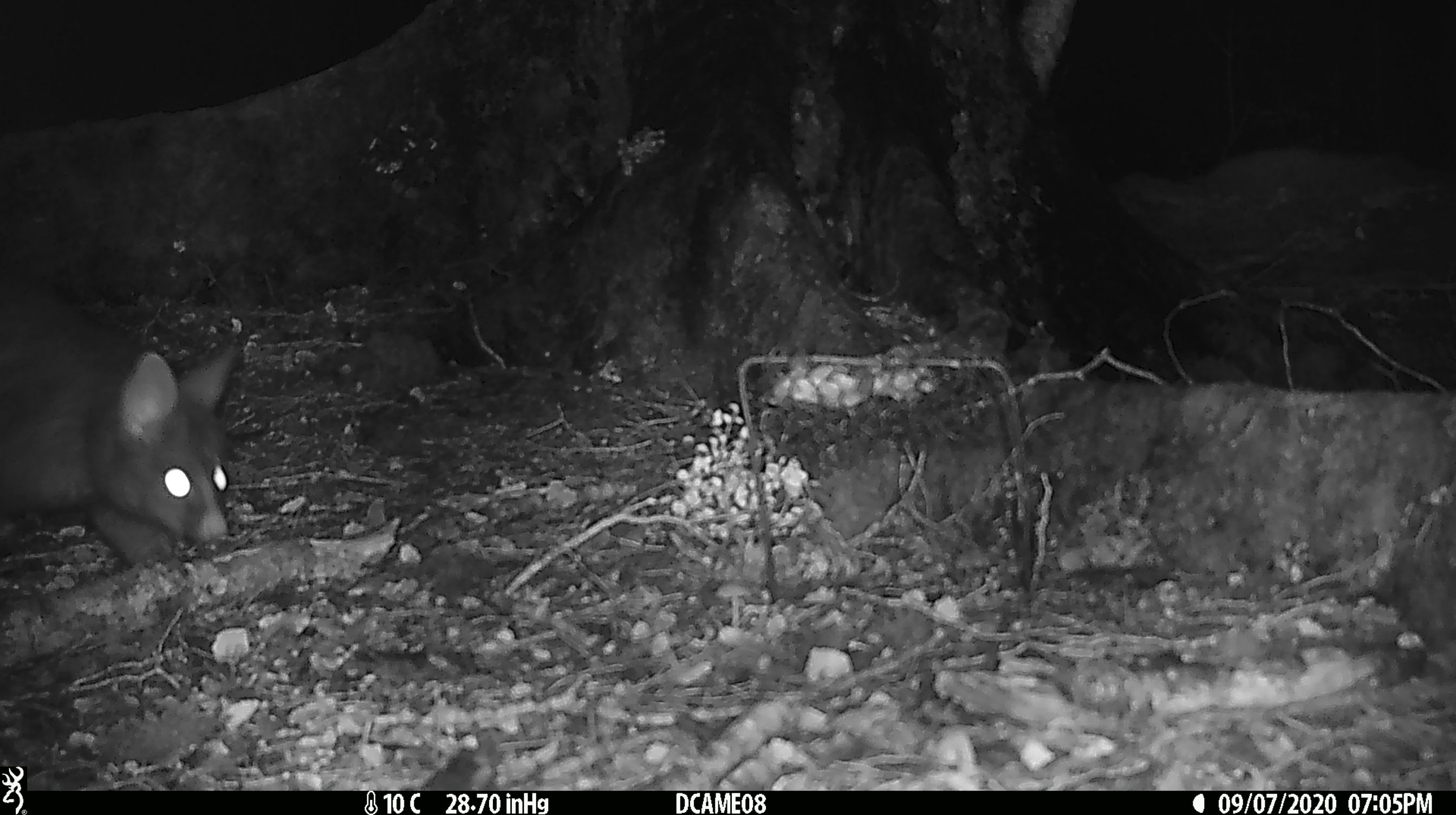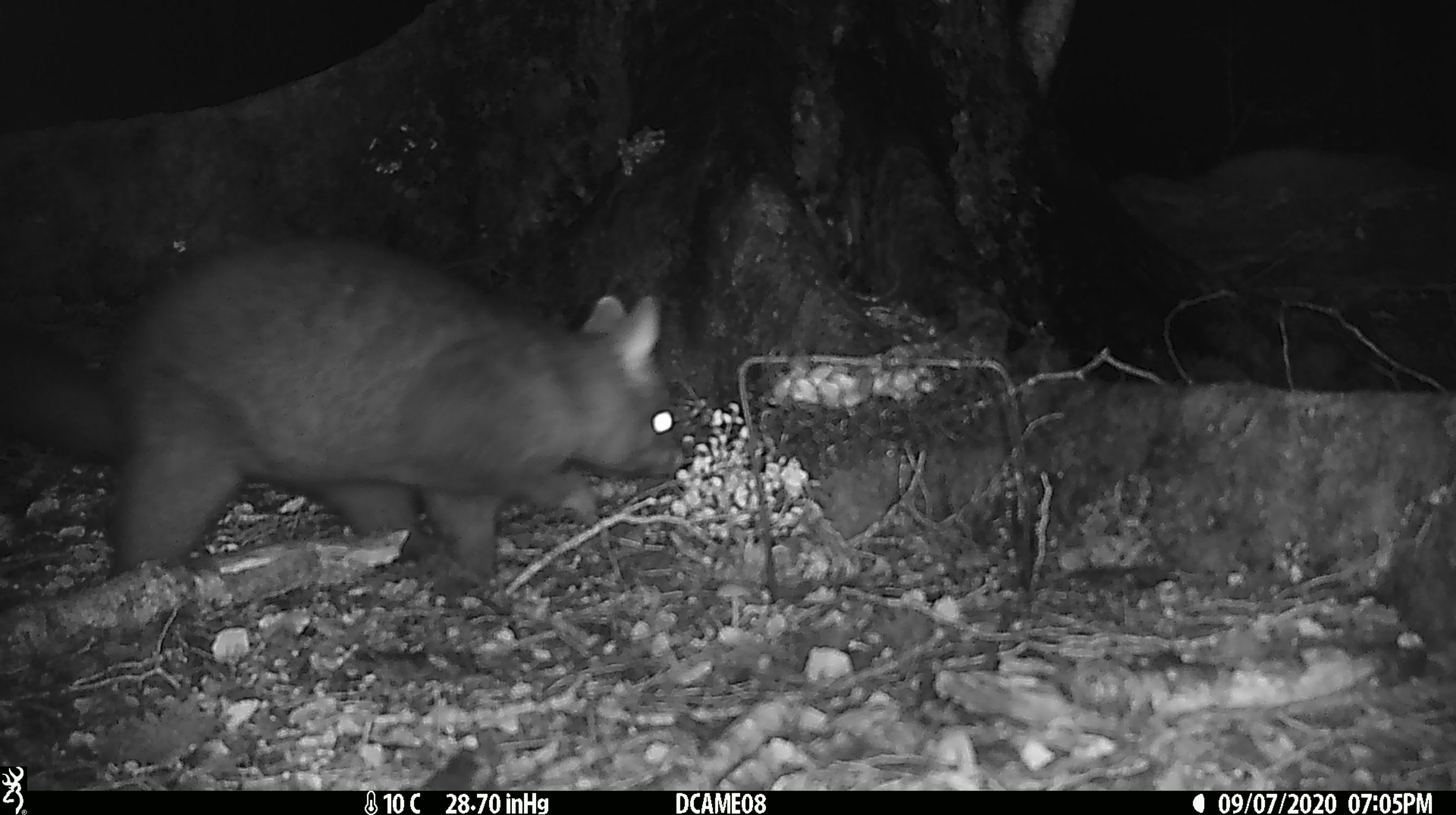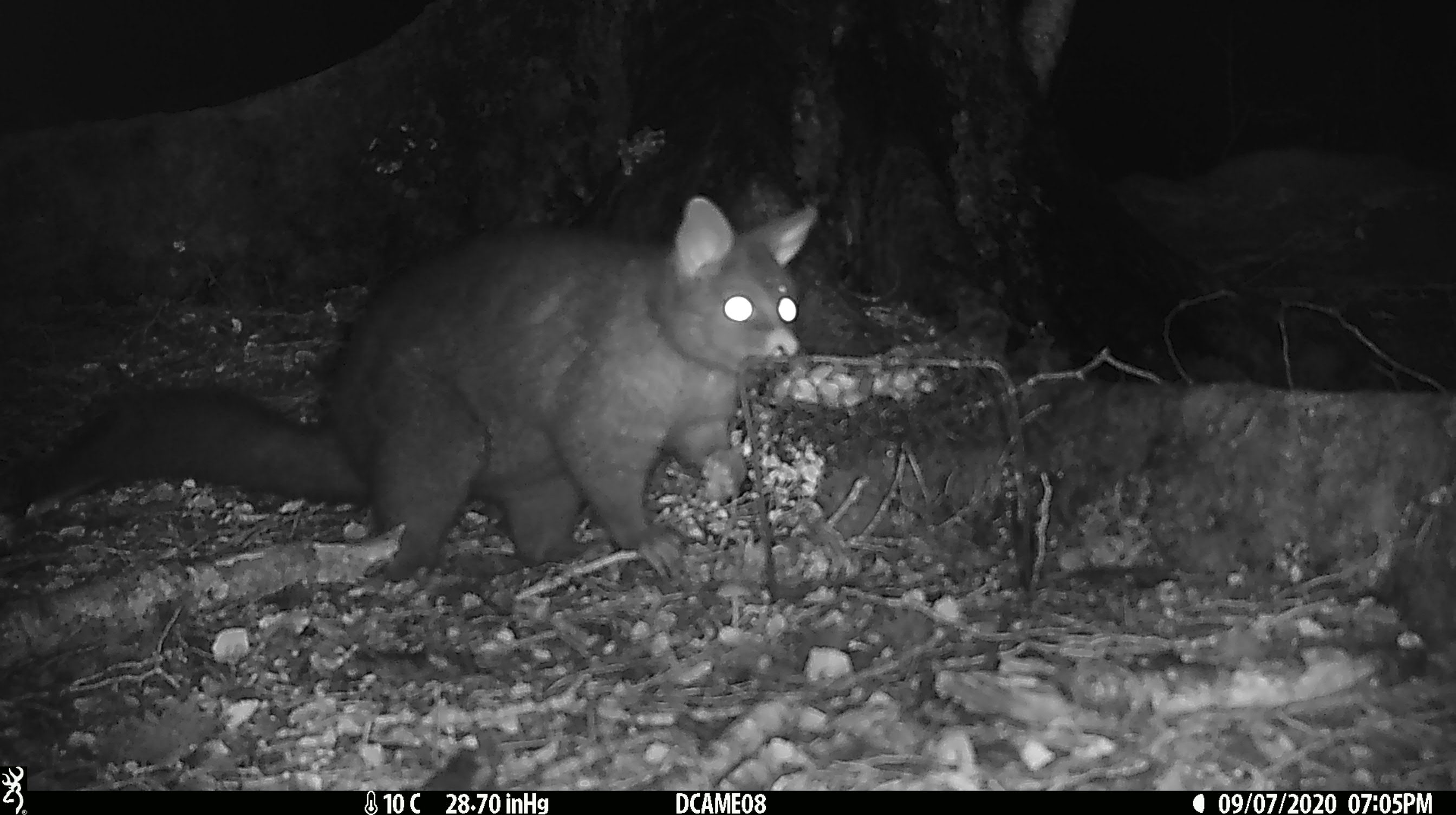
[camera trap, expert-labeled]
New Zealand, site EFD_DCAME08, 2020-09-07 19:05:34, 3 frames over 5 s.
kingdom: Animalia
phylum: Chordata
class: Mammalia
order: Diprotodontia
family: Phalangeridae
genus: Trichosurus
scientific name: Trichosurus vulpecula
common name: common brushtail possum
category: possum